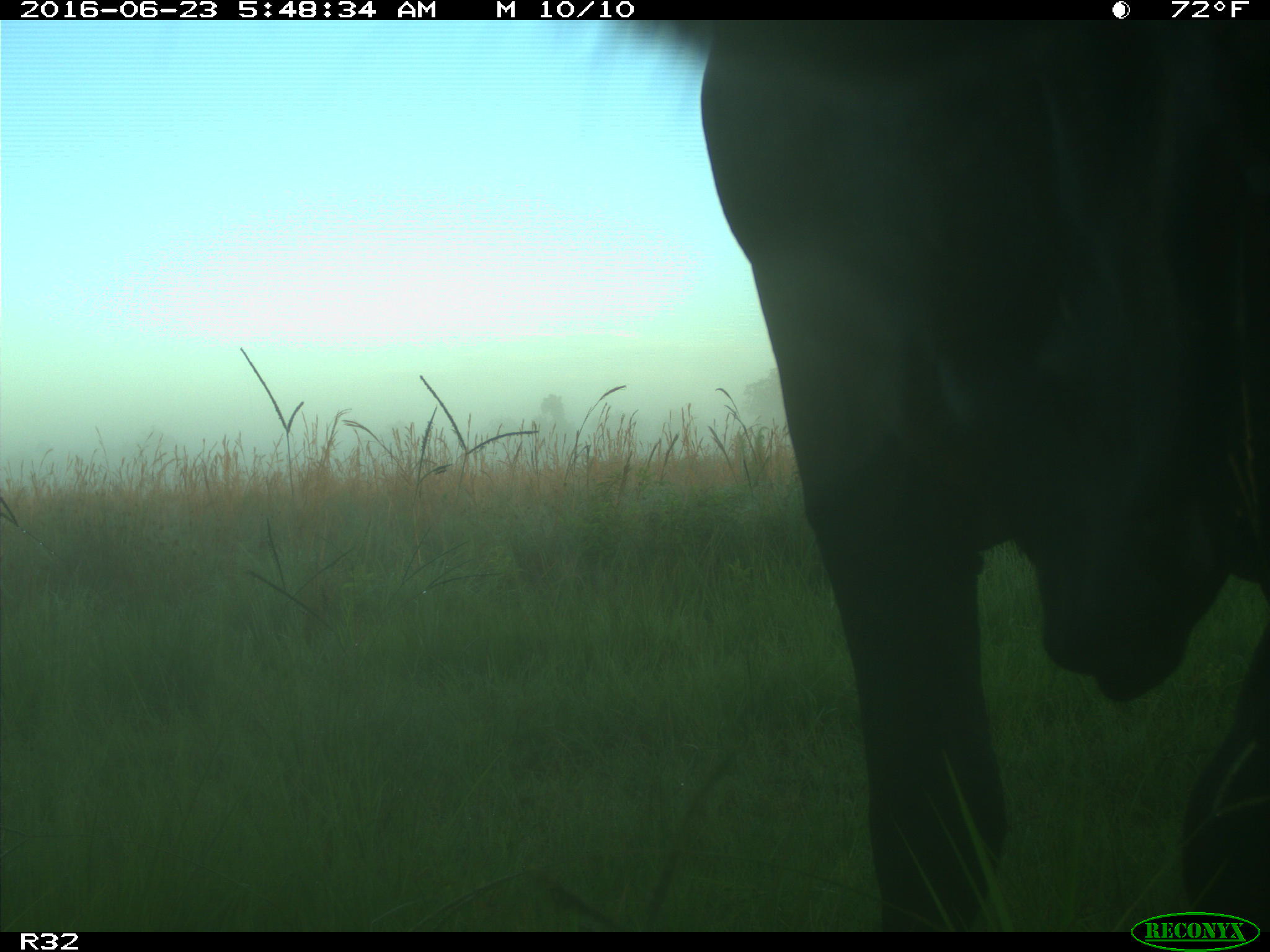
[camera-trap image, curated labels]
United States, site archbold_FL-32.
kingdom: Animalia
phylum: Chordata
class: Mammalia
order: Artiodactyla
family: Bovidae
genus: Bos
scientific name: Bos taurus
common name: domestic cow